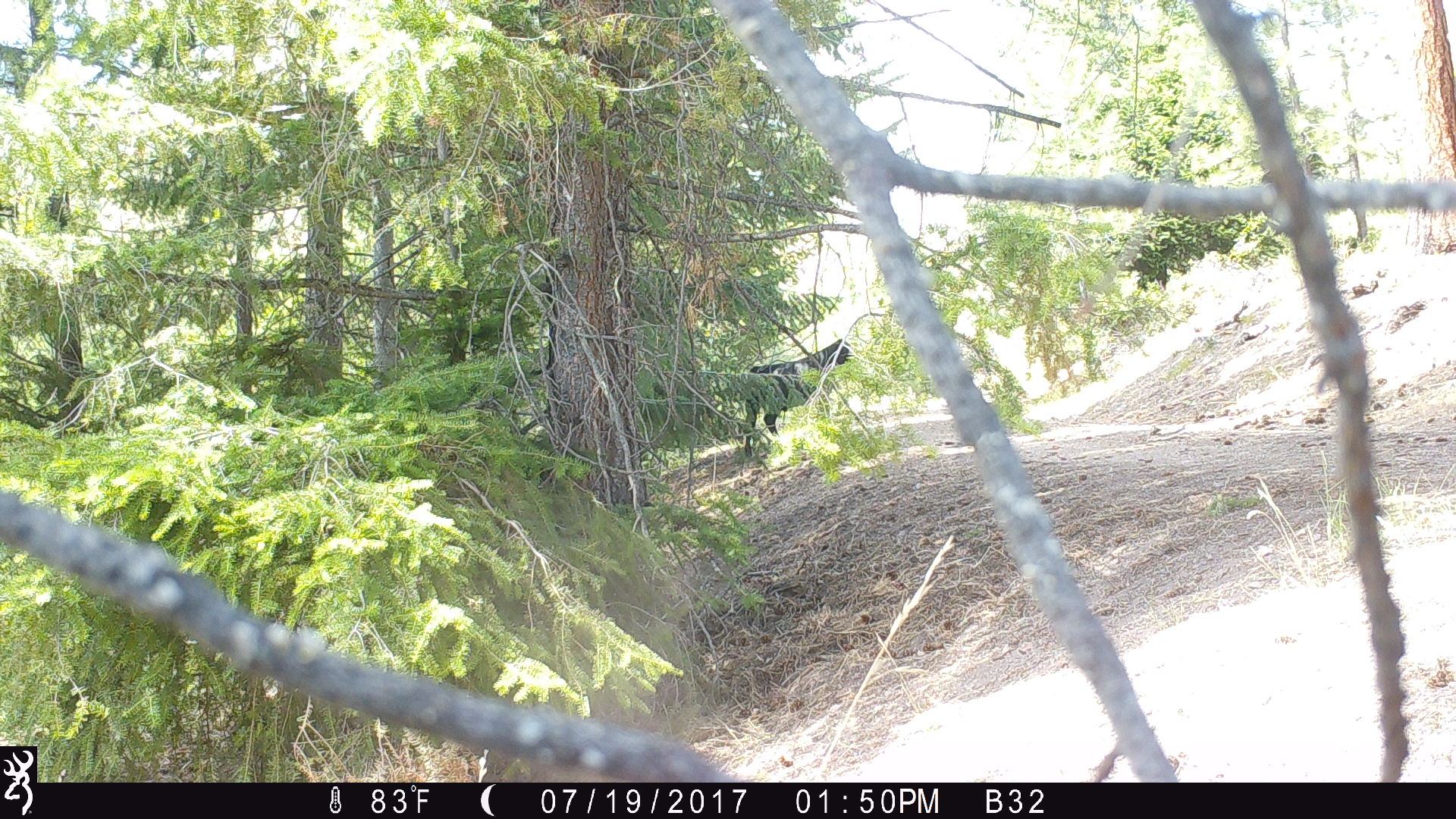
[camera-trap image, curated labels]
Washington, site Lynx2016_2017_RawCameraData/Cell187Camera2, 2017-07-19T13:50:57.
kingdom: Animalia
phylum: Chordata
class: Mammalia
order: Artiodactyla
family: Bovidae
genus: Bos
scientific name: Bos taurus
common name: domestic cattle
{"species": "domestic cattle (Bos taurus)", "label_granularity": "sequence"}